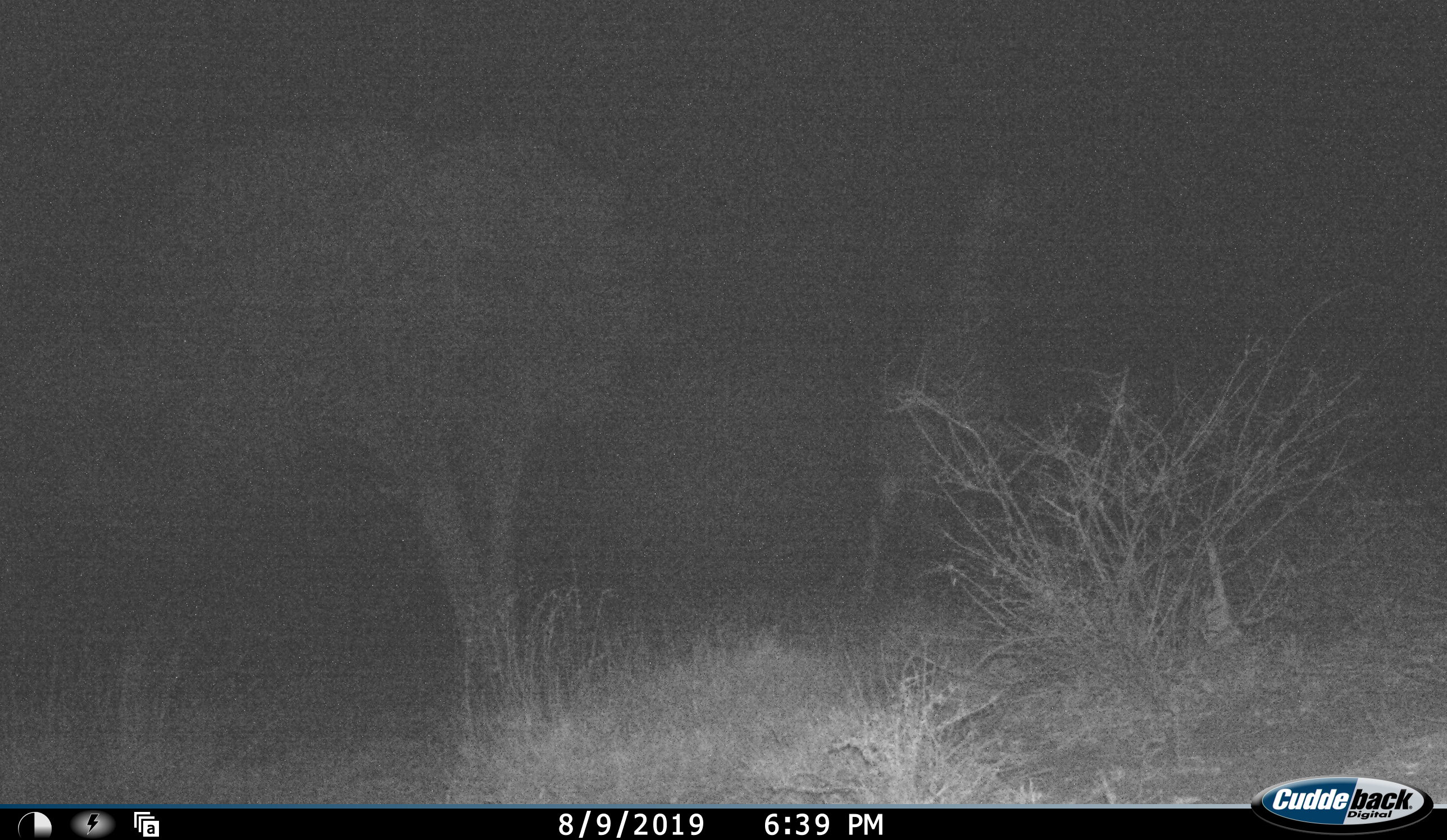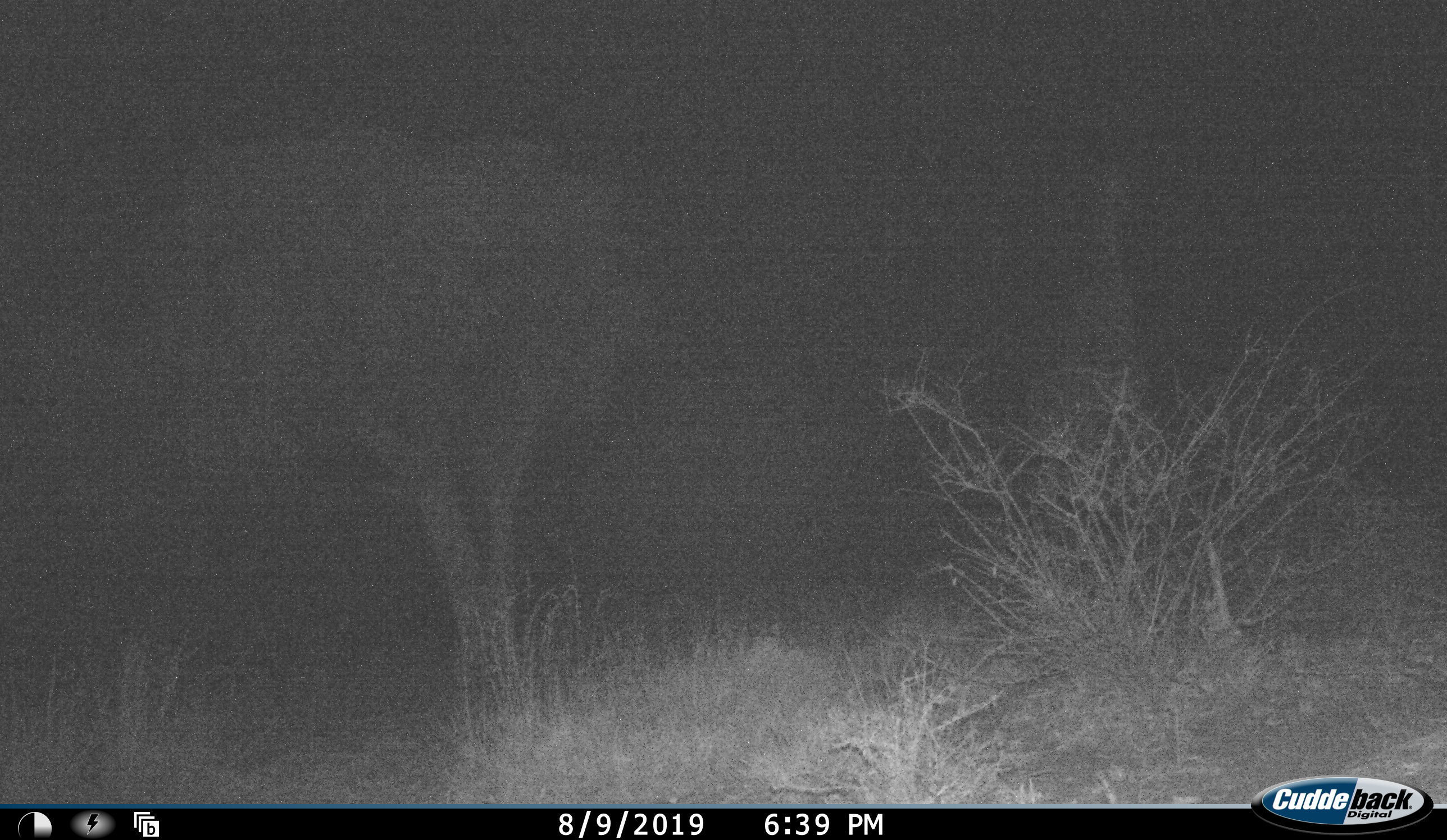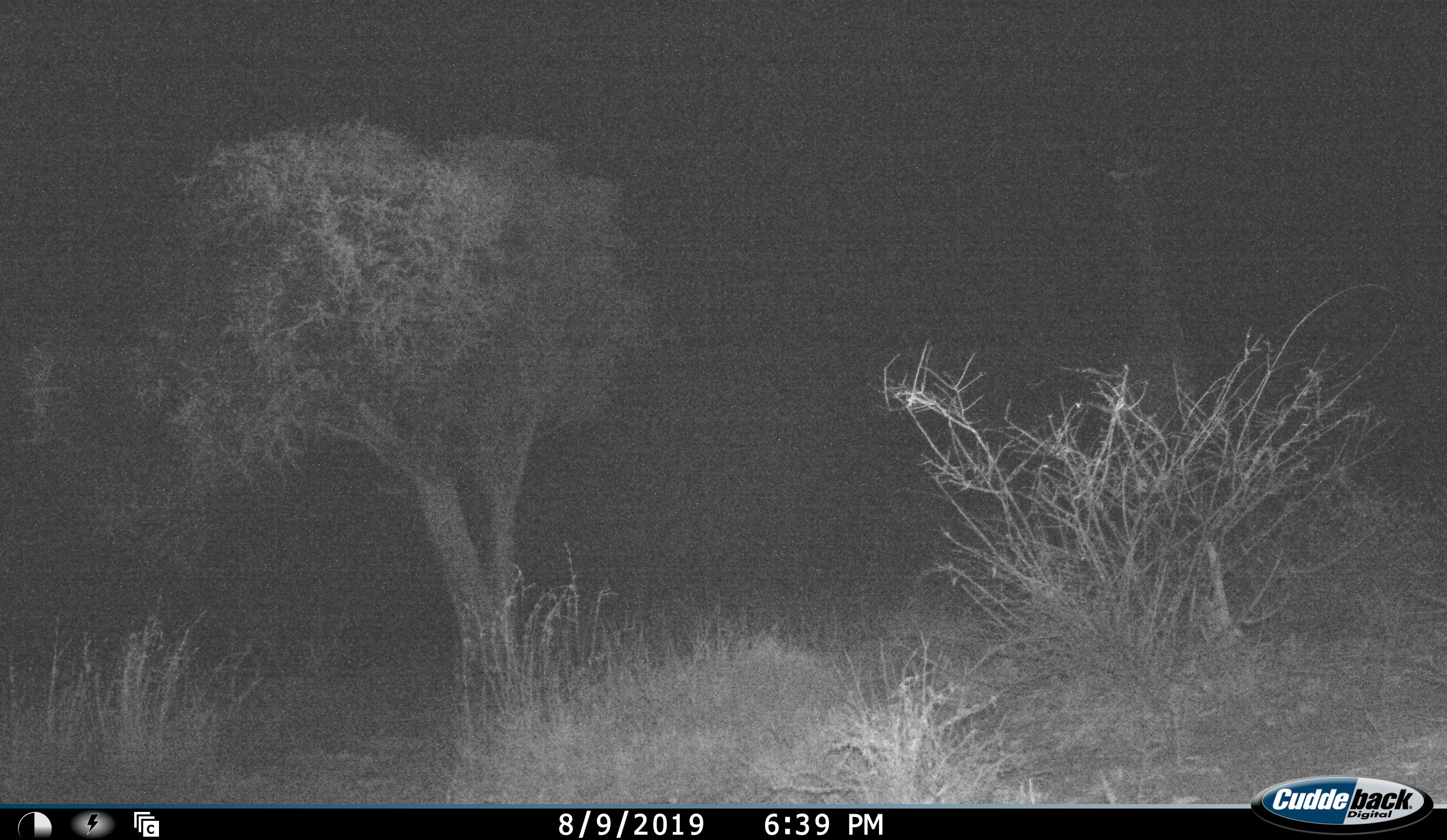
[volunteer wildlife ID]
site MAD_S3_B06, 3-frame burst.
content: unidentified animal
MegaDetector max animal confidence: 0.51